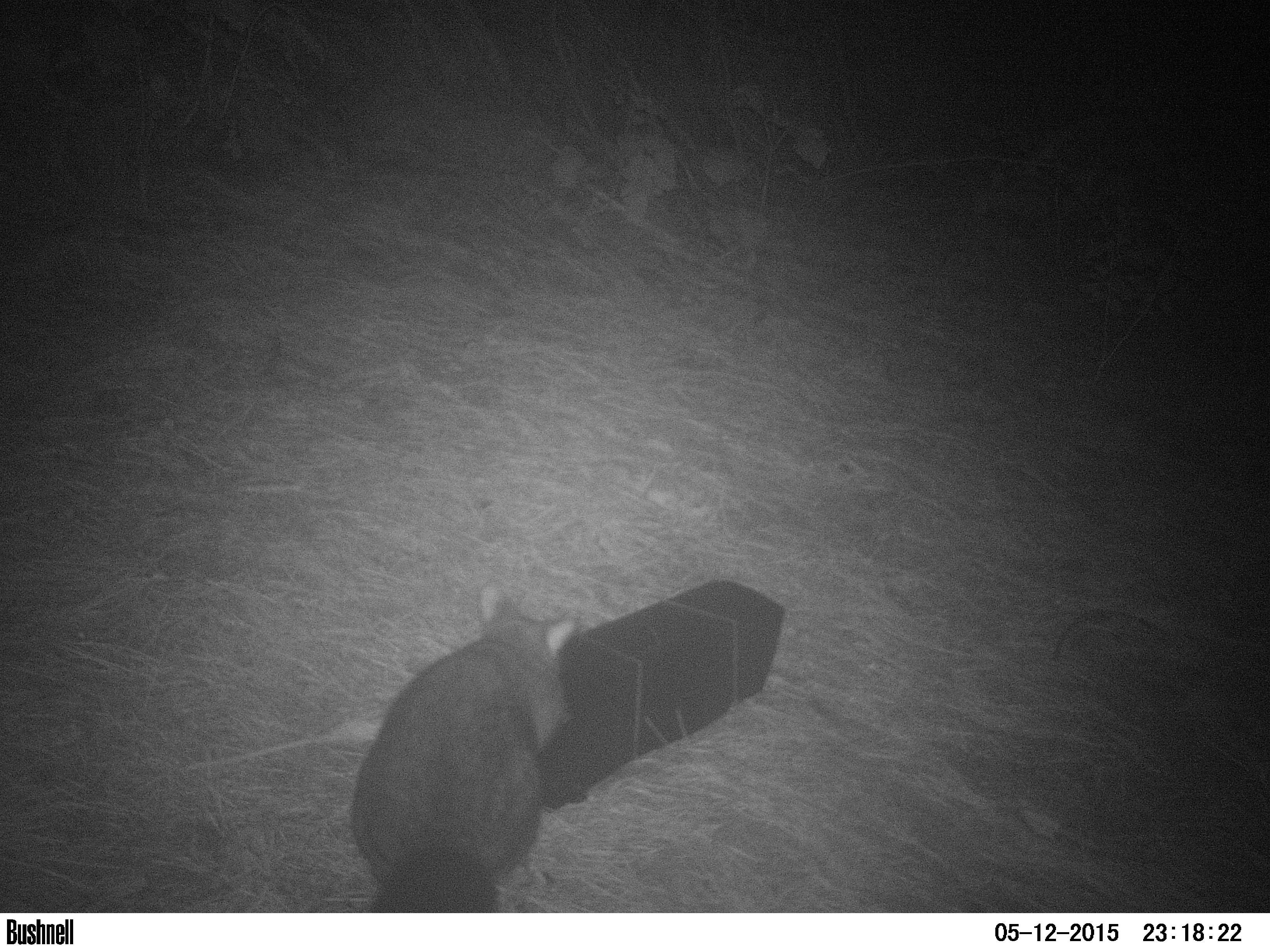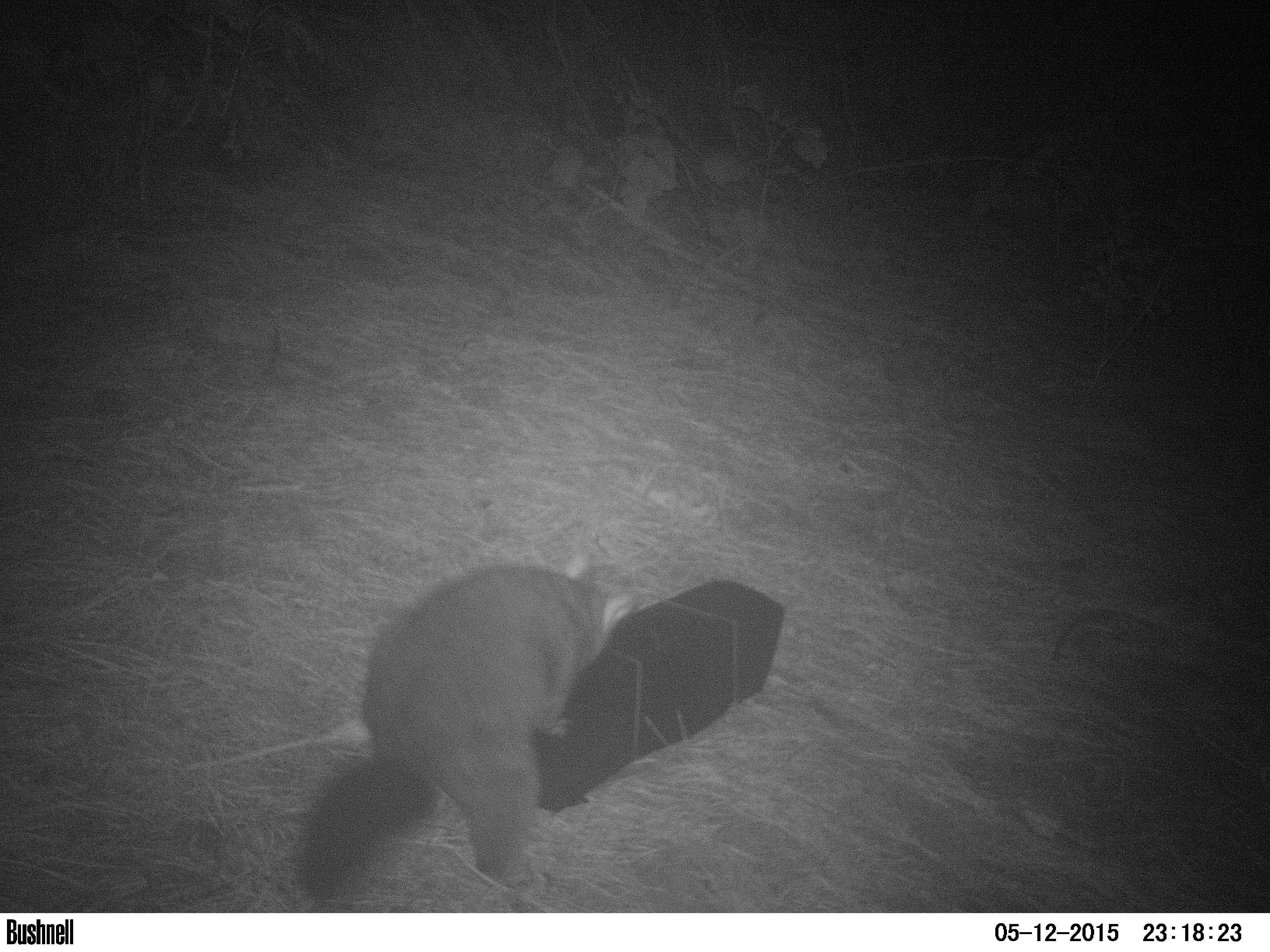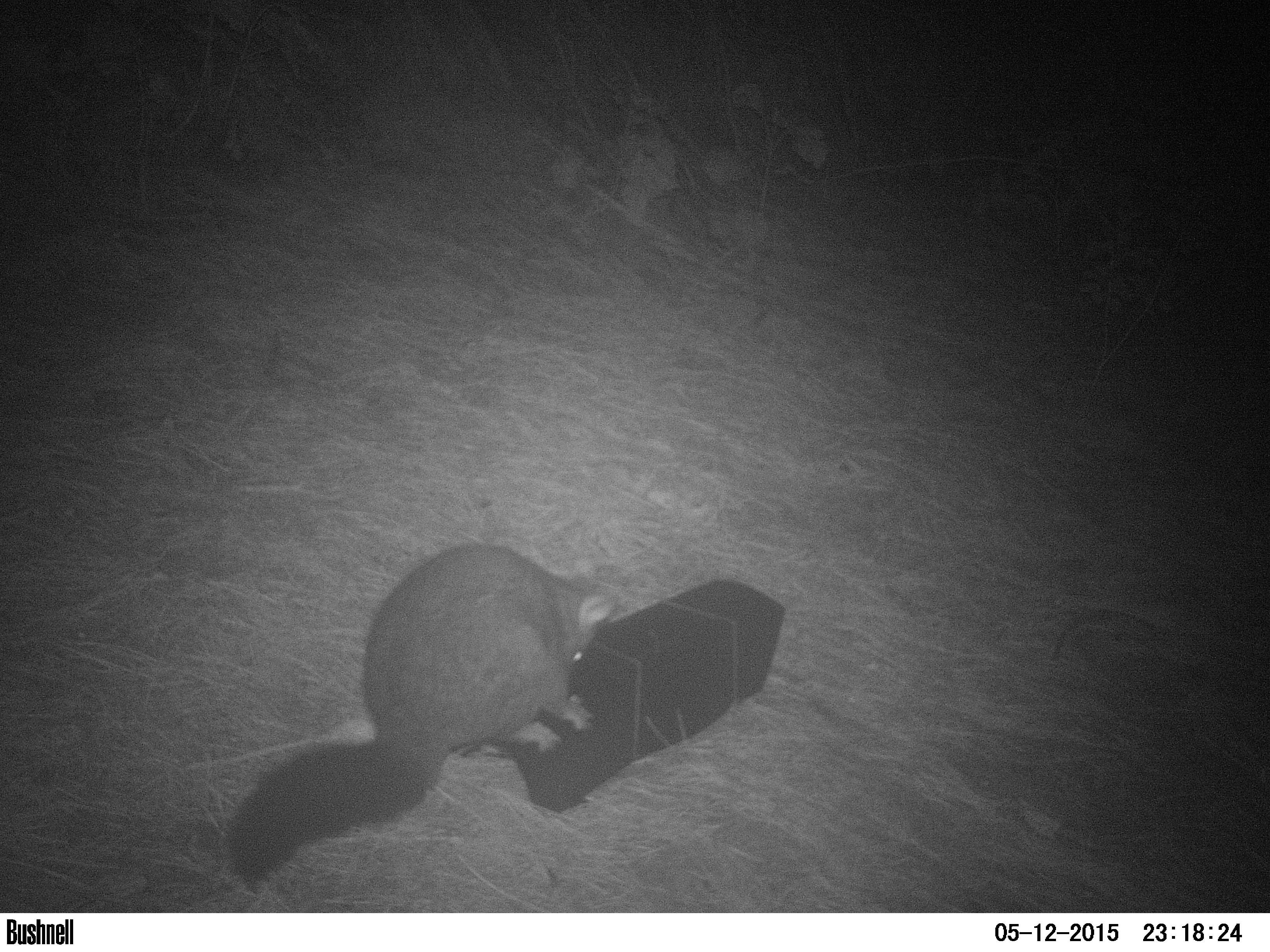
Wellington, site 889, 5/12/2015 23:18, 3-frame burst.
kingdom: Animalia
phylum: Chordata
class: Mammalia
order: Didelphimorphia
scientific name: Didelphimorphia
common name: possum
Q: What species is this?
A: Possum (Didelphimorphia).